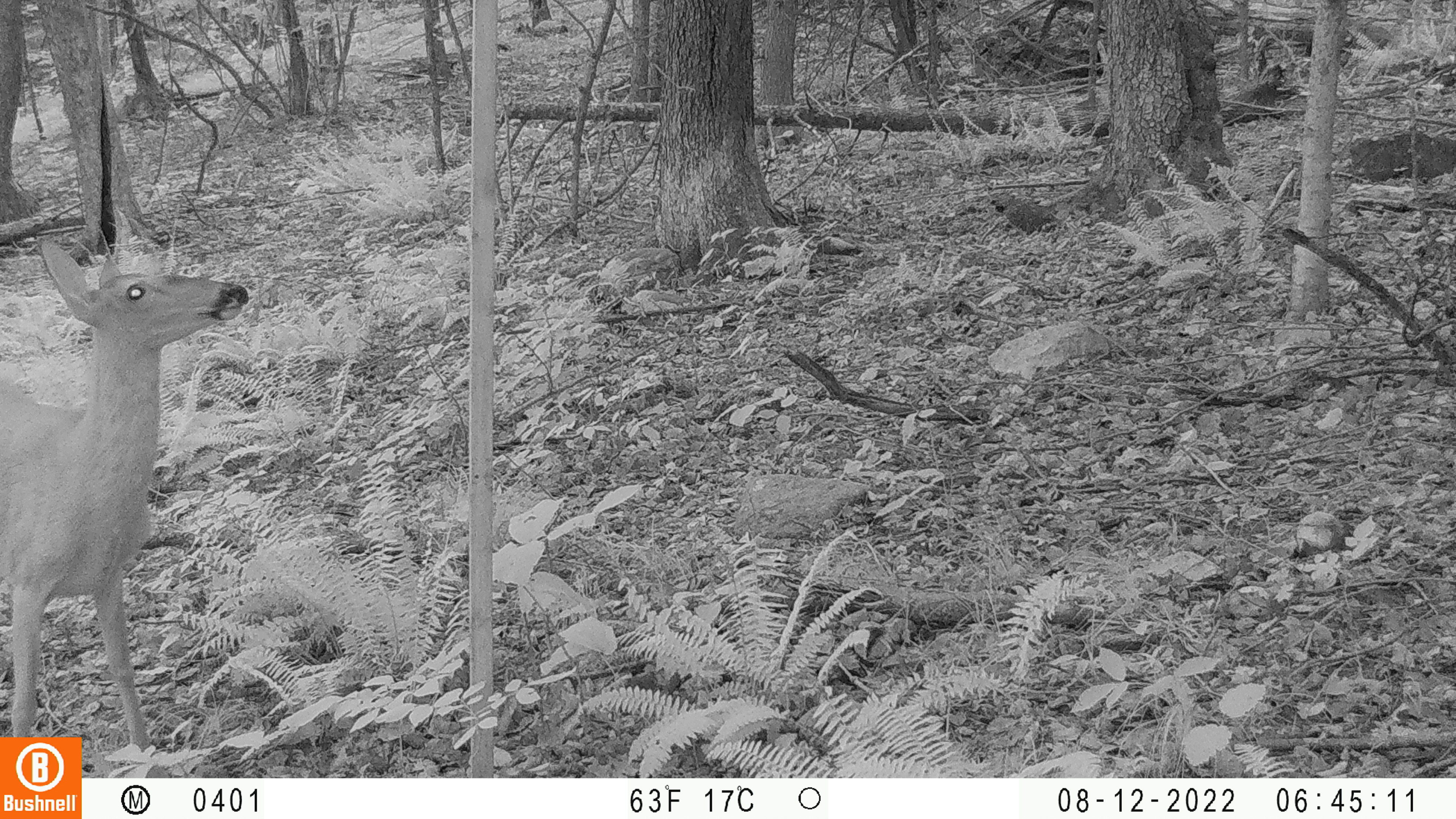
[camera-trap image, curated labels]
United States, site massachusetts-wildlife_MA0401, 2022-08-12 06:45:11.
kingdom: Animalia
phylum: Chordata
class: Mammalia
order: Artiodactyla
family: Cervidae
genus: Odocoileus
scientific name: Odocoileus virginianus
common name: white-tailed deer